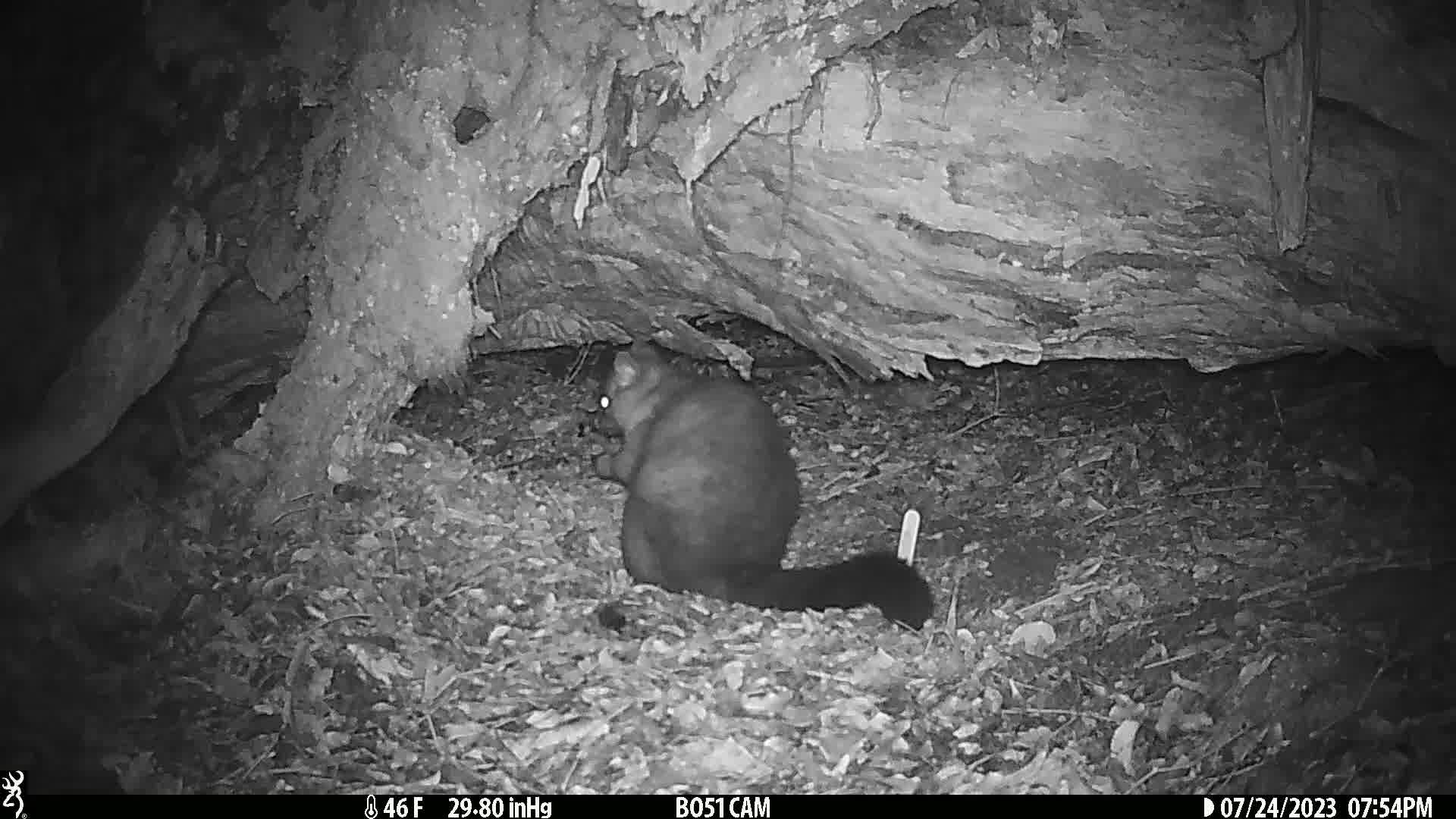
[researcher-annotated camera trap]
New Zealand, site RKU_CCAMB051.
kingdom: Animalia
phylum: Chordata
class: Mammalia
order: Diprotodontia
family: Phalangeridae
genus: Trichosurus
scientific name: Trichosurus vulpecula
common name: common brushtail possum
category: possum